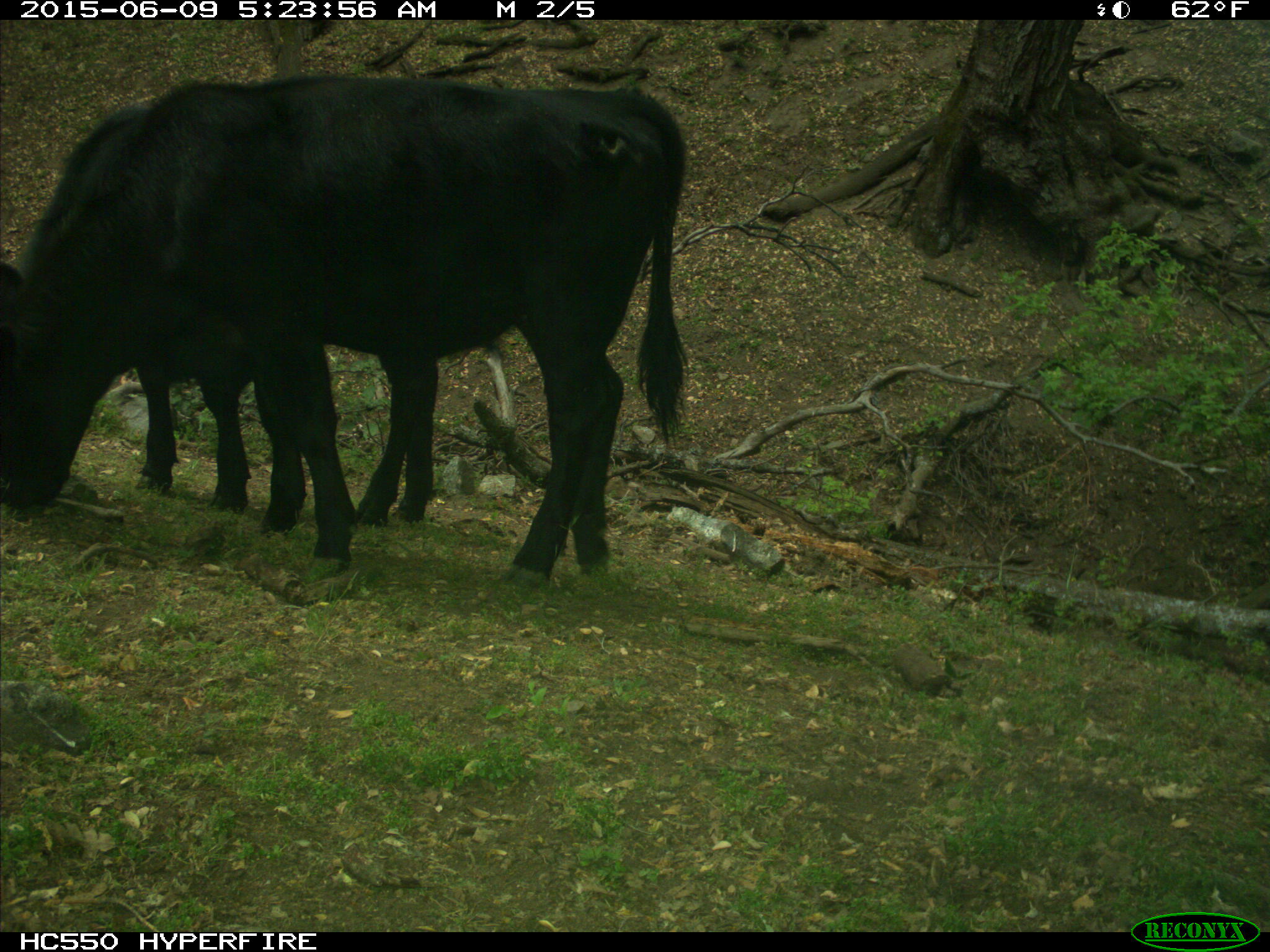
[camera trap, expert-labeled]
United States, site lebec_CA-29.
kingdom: Animalia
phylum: Chordata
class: Mammalia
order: Artiodactyla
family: Bovidae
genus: Bos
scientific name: Bos taurus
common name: domestic cow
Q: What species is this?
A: Bos taurus (domestic cow).